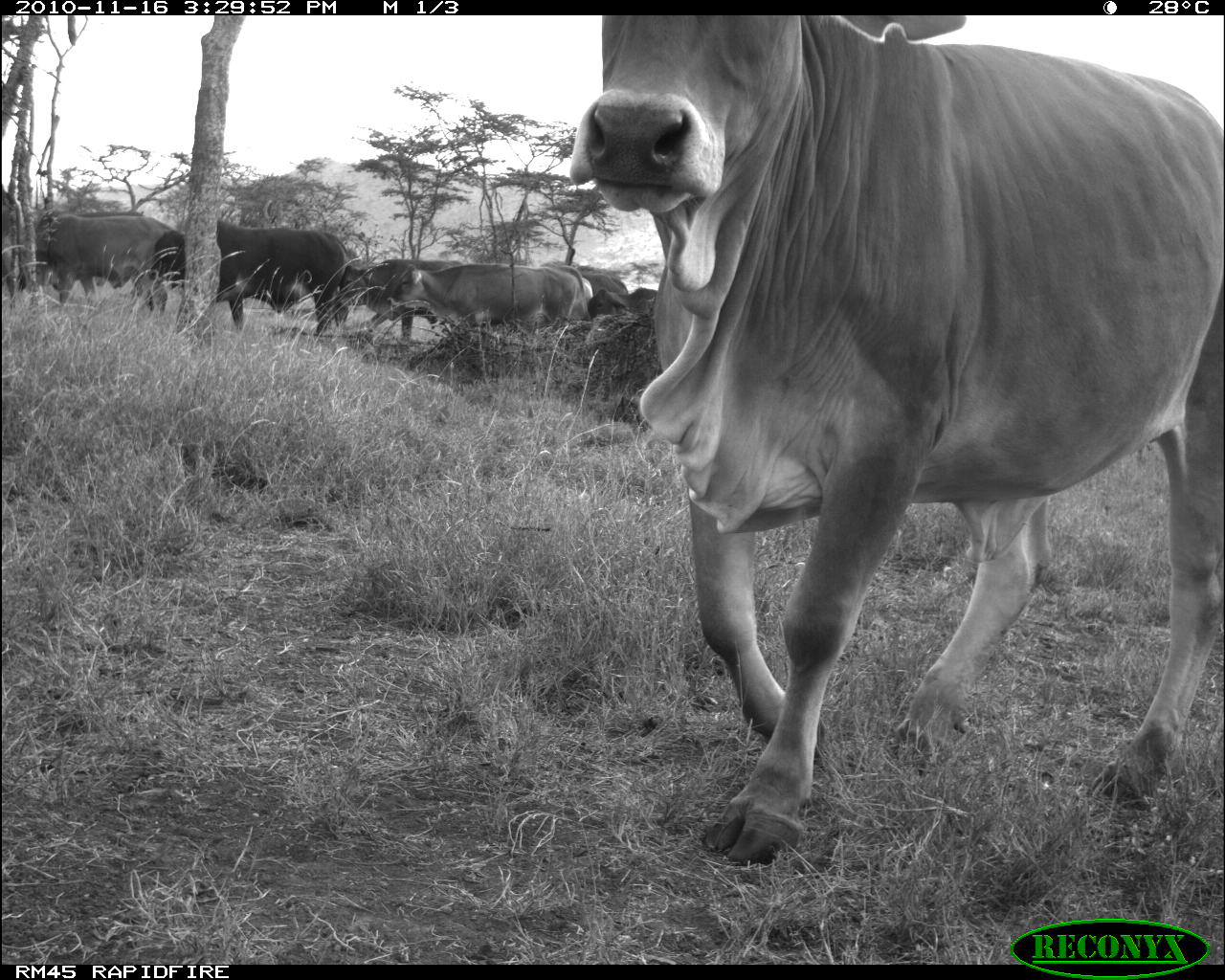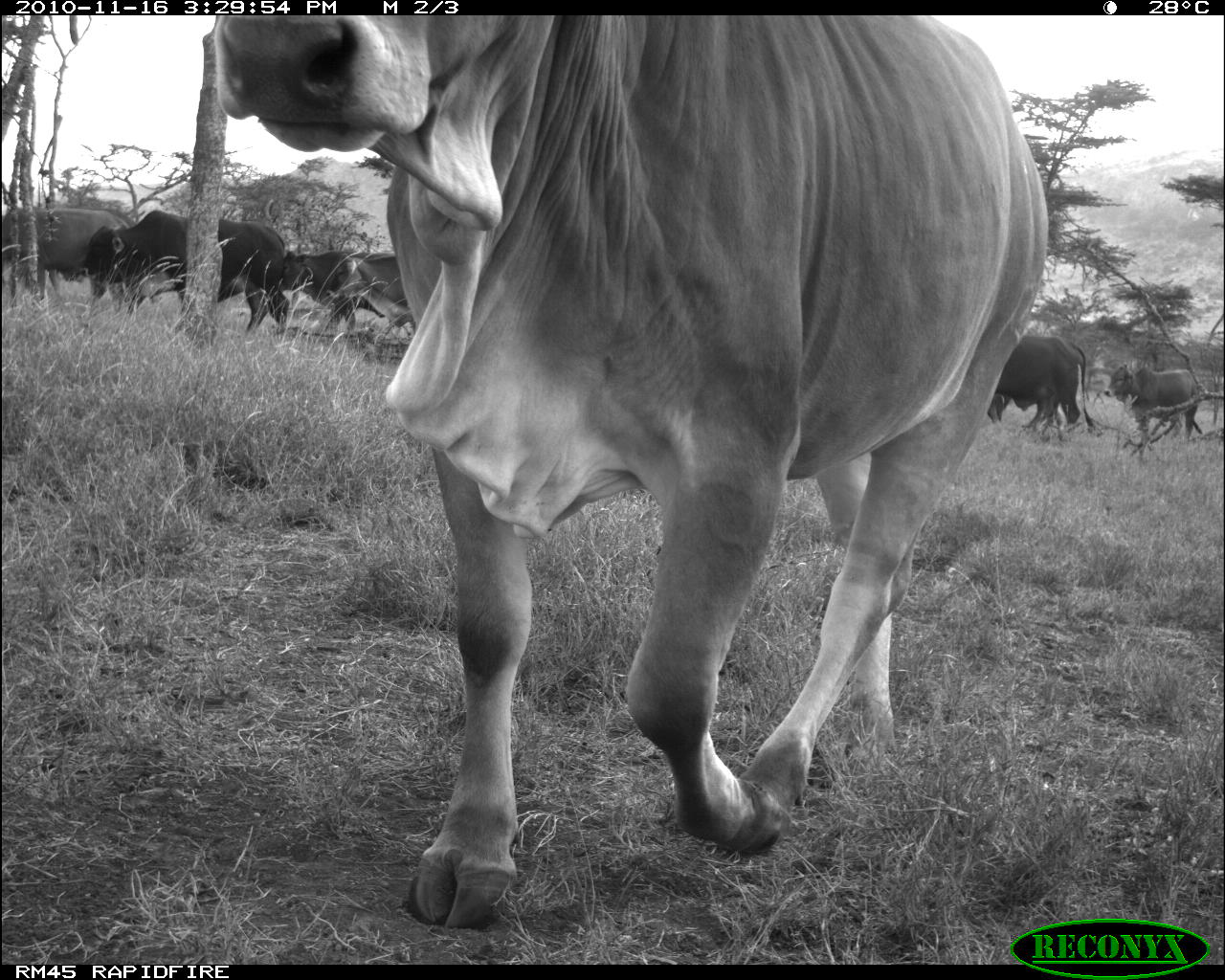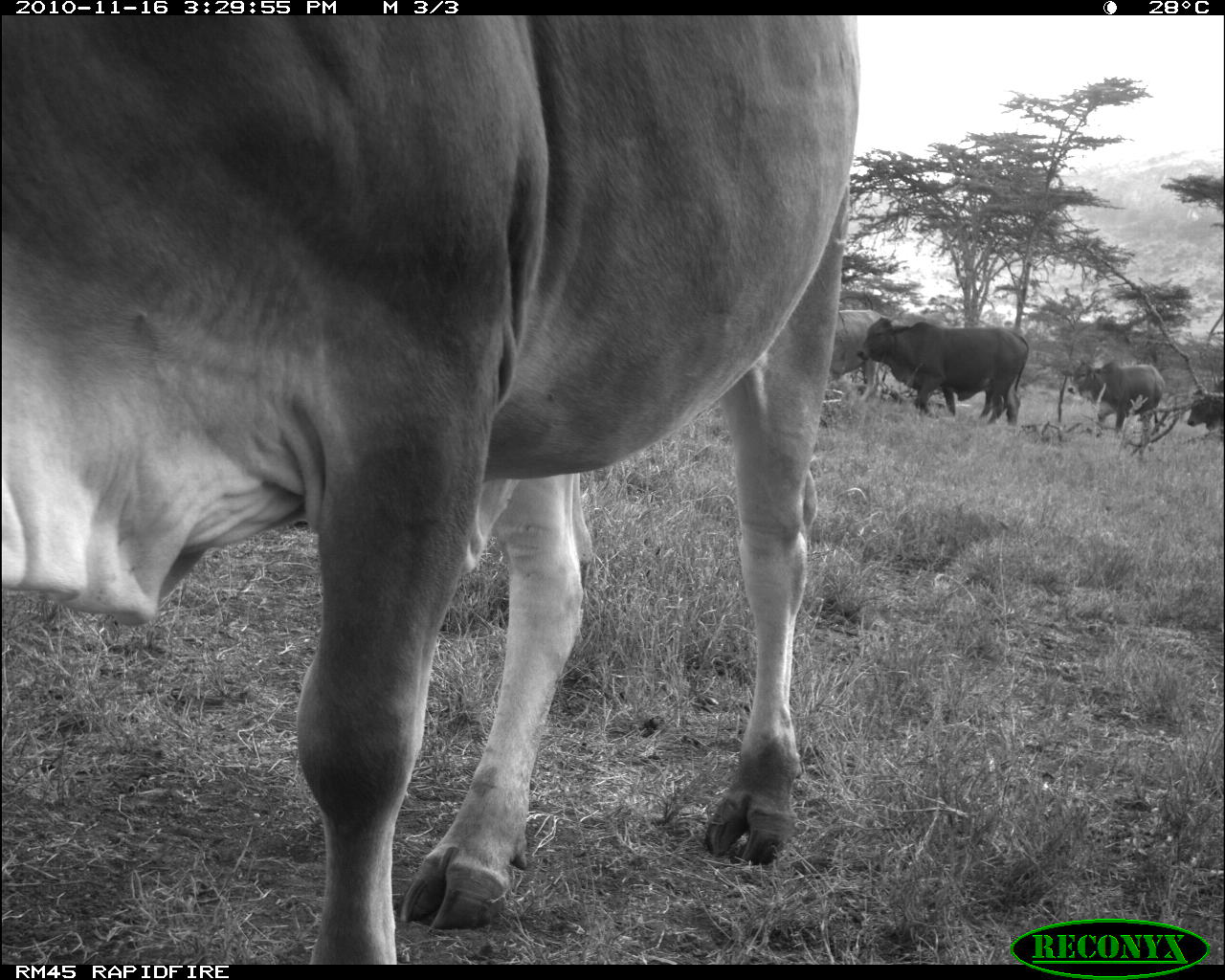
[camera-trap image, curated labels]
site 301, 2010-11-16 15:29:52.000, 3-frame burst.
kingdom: Animalia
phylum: Chordata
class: Mammalia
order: Artiodactyla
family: Bovidae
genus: Bos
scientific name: Bos taurus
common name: domestic cattle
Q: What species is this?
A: Bos taurus (domestic cattle).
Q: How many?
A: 7.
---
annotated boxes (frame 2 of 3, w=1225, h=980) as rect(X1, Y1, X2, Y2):
bos taurus: rect(207, 10, 1049, 929); rect(82, 208, 289, 338); rect(1, 204, 134, 297); rect(986, 334, 1095, 431); rect(280, 249, 385, 334); rect(1104, 363, 1201, 442); rect(323, 251, 410, 333)